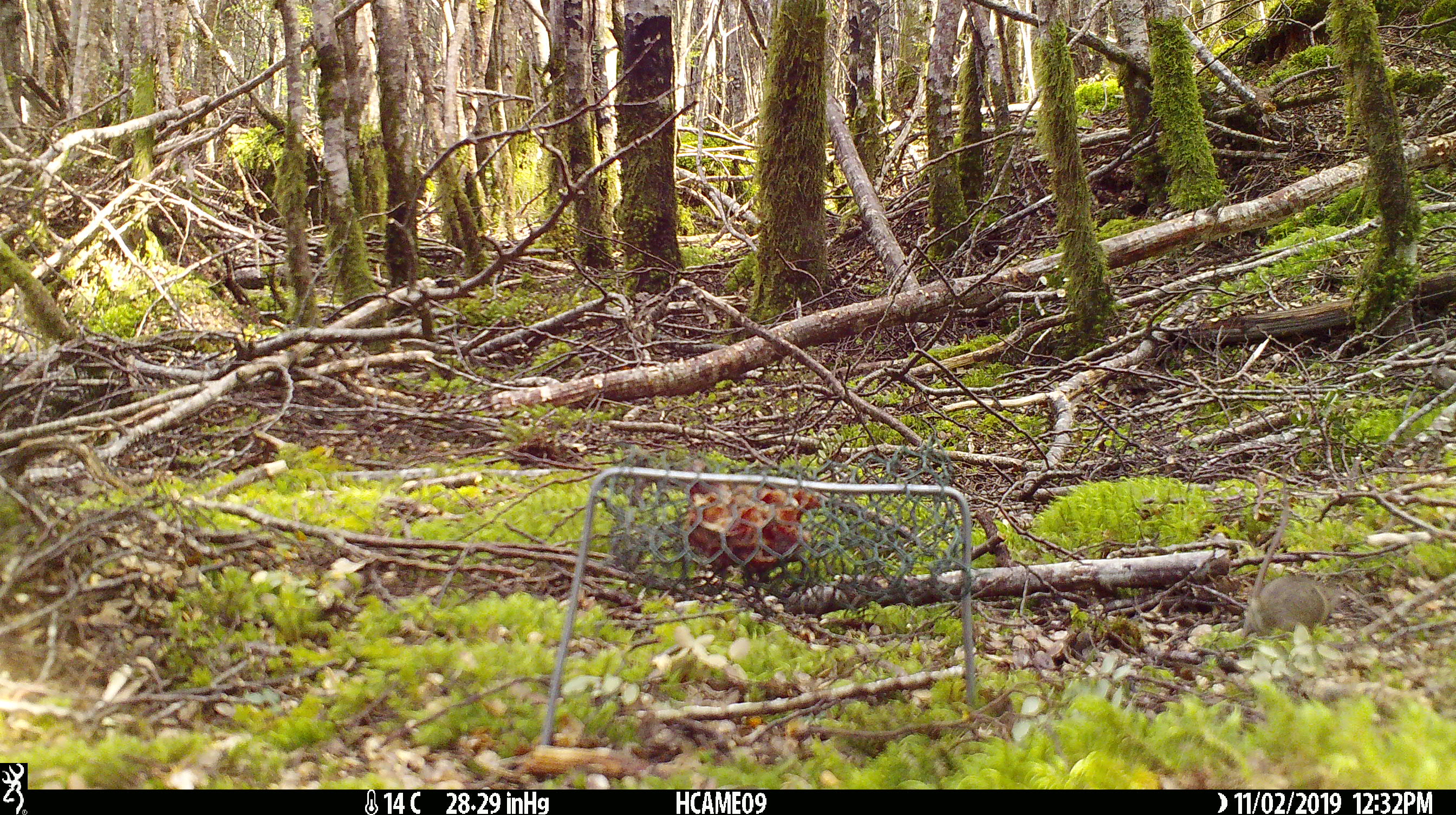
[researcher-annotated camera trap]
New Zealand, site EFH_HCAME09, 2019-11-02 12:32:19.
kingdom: Animalia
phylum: Chordata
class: Mammalia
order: Rodentia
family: Muridae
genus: Mus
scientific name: Mus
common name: mouse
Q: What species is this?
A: Mouse (Mus).